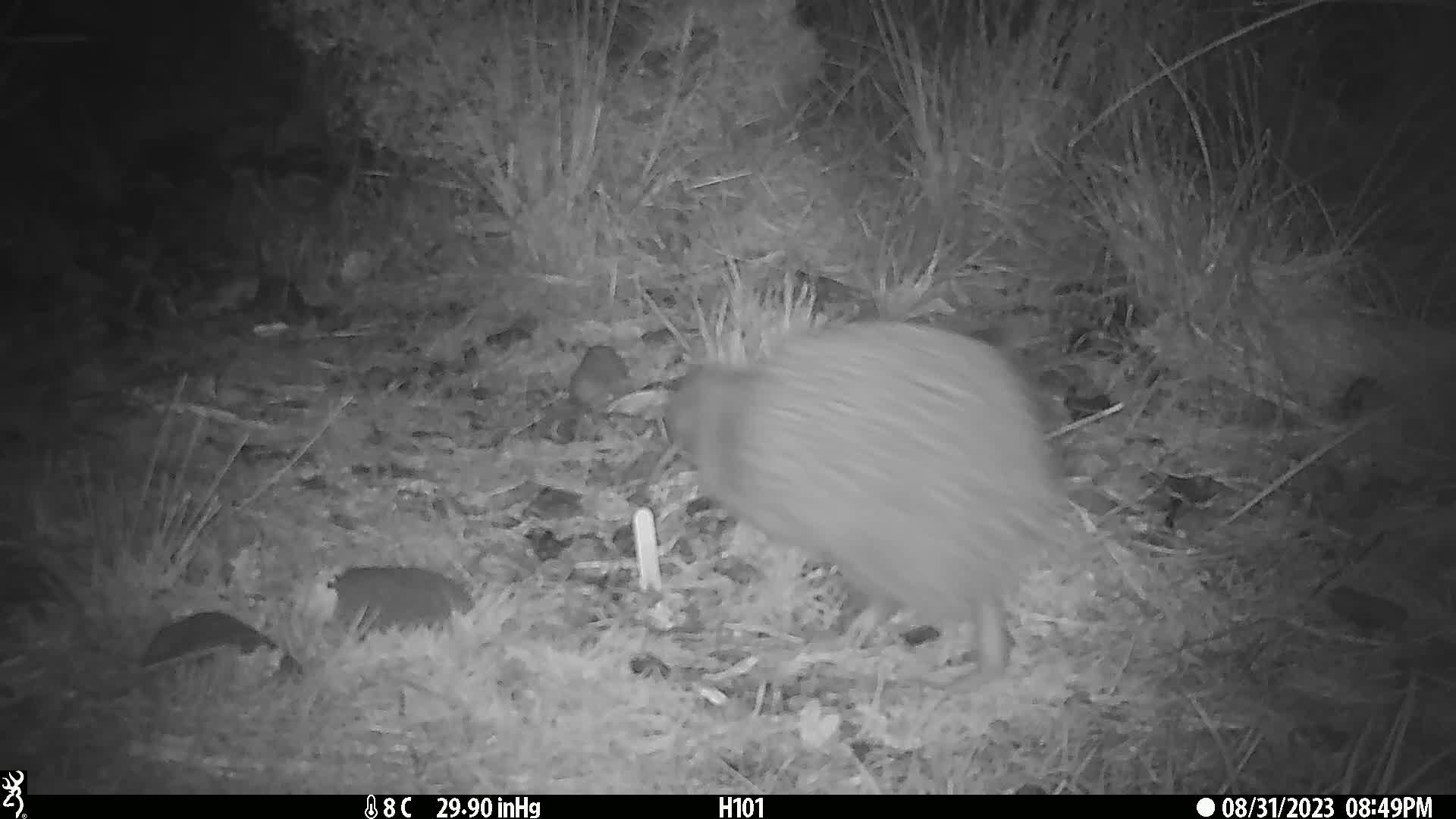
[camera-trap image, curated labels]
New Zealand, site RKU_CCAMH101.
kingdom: Animalia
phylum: Chordata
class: Aves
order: Apterygiformes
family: Apterygidae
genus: Apteryx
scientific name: Apteryx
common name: kiwi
Kiwi (Apteryx).